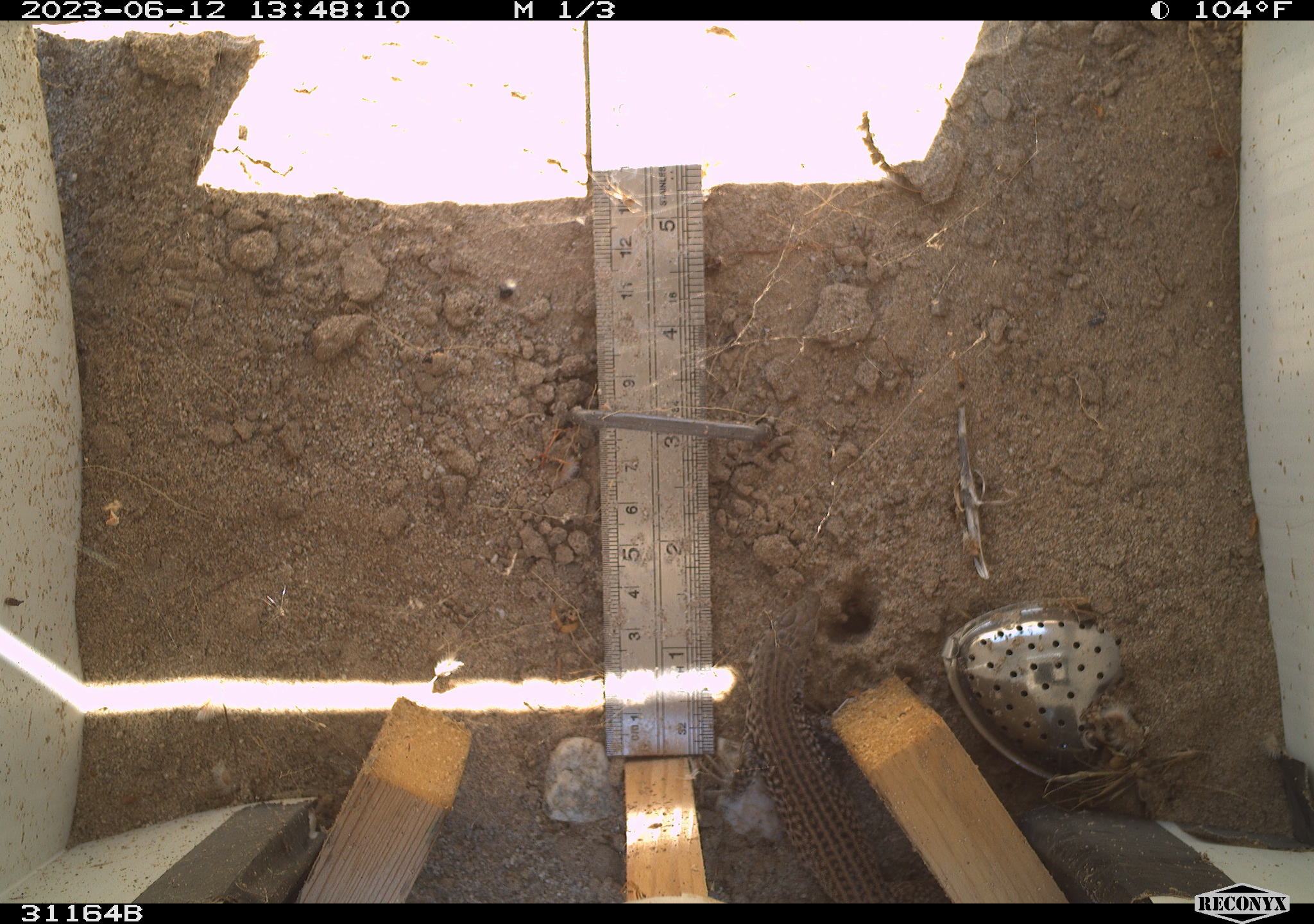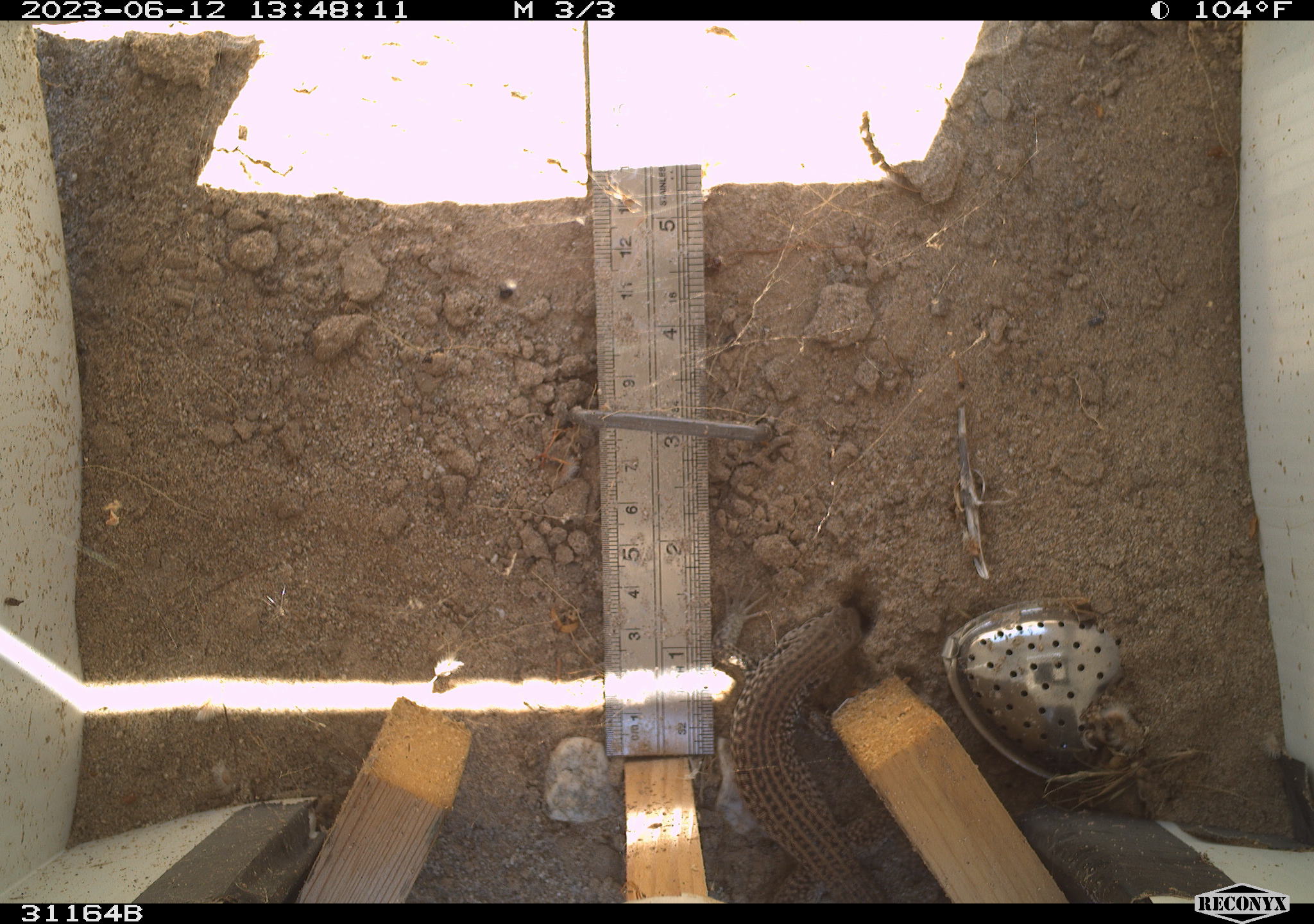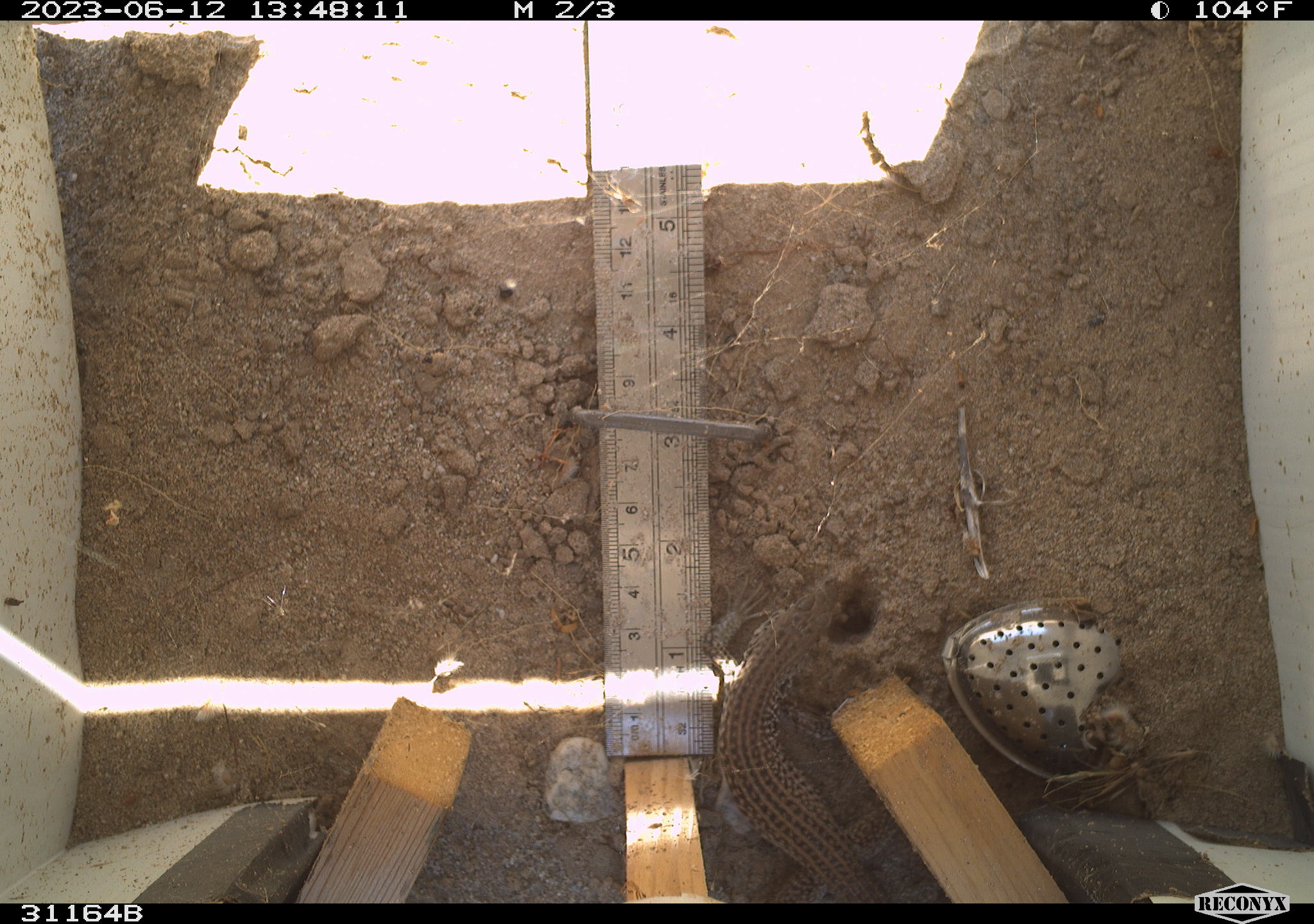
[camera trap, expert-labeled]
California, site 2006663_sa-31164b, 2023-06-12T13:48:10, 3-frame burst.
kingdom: Animalia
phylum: Chordata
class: Reptilia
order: Squamata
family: Teiidae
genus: Aspidoscelis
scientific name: Aspidoscelis tigris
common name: western whiptail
Western whiptail (Aspidoscelis tigris).